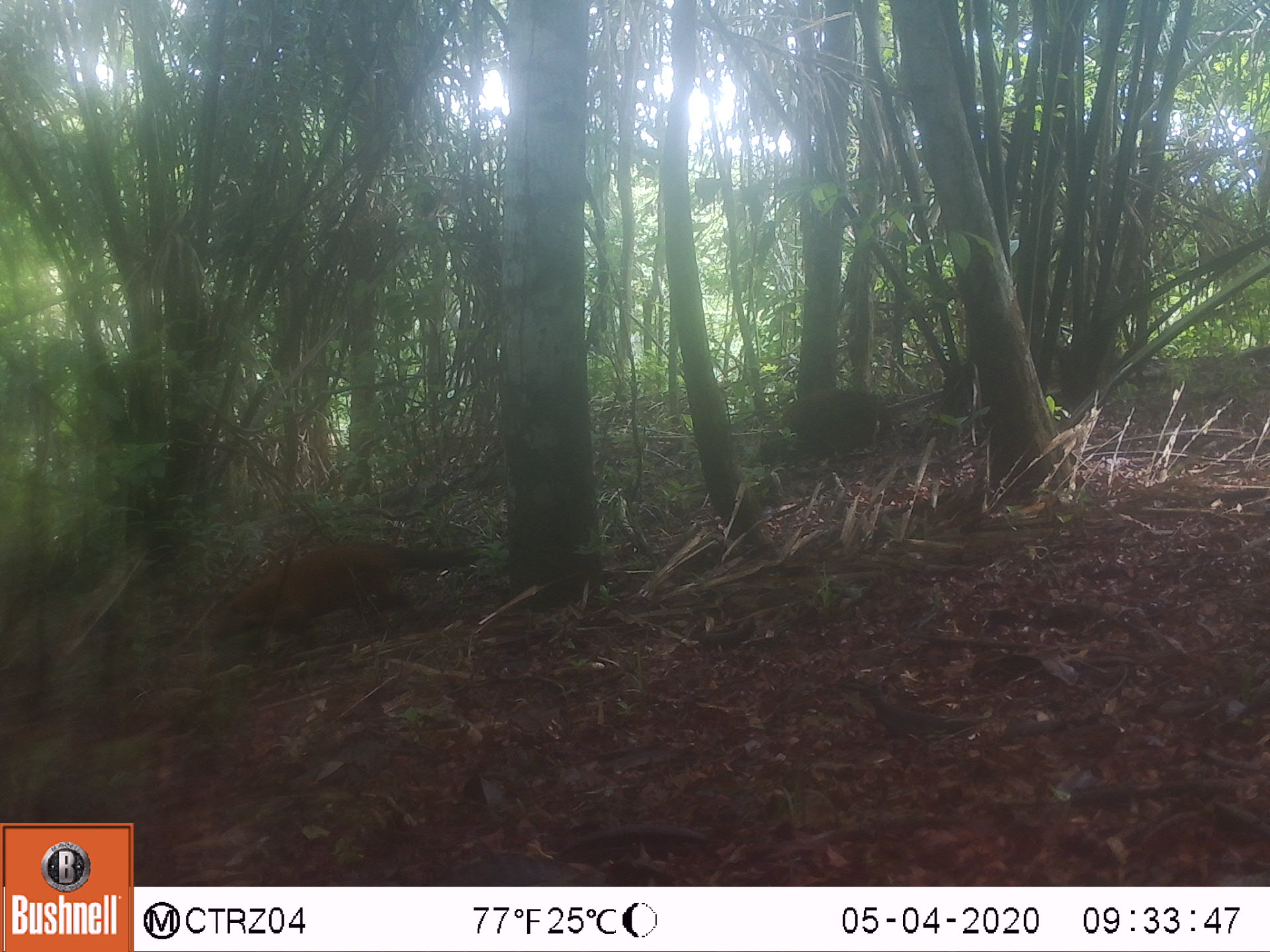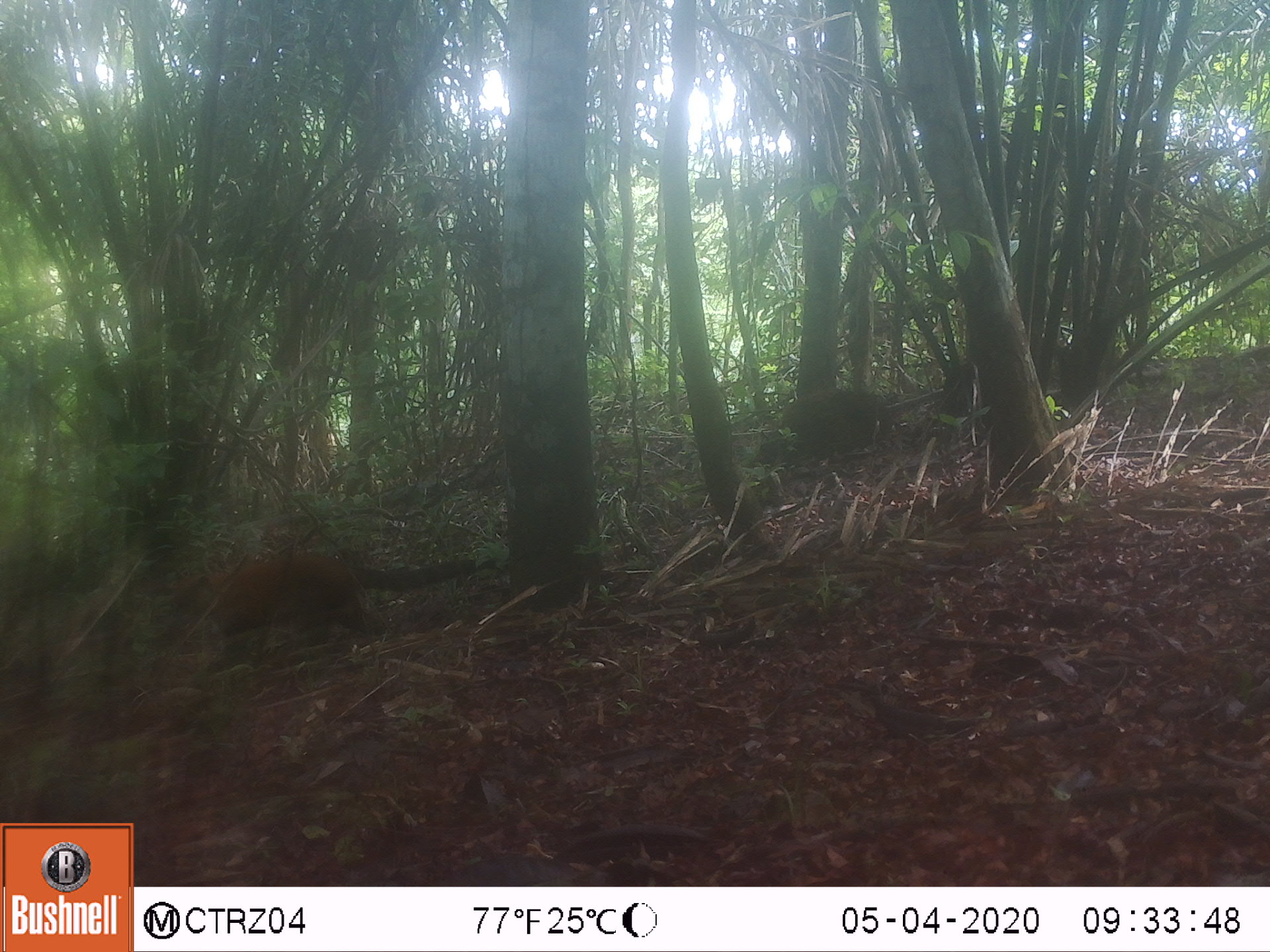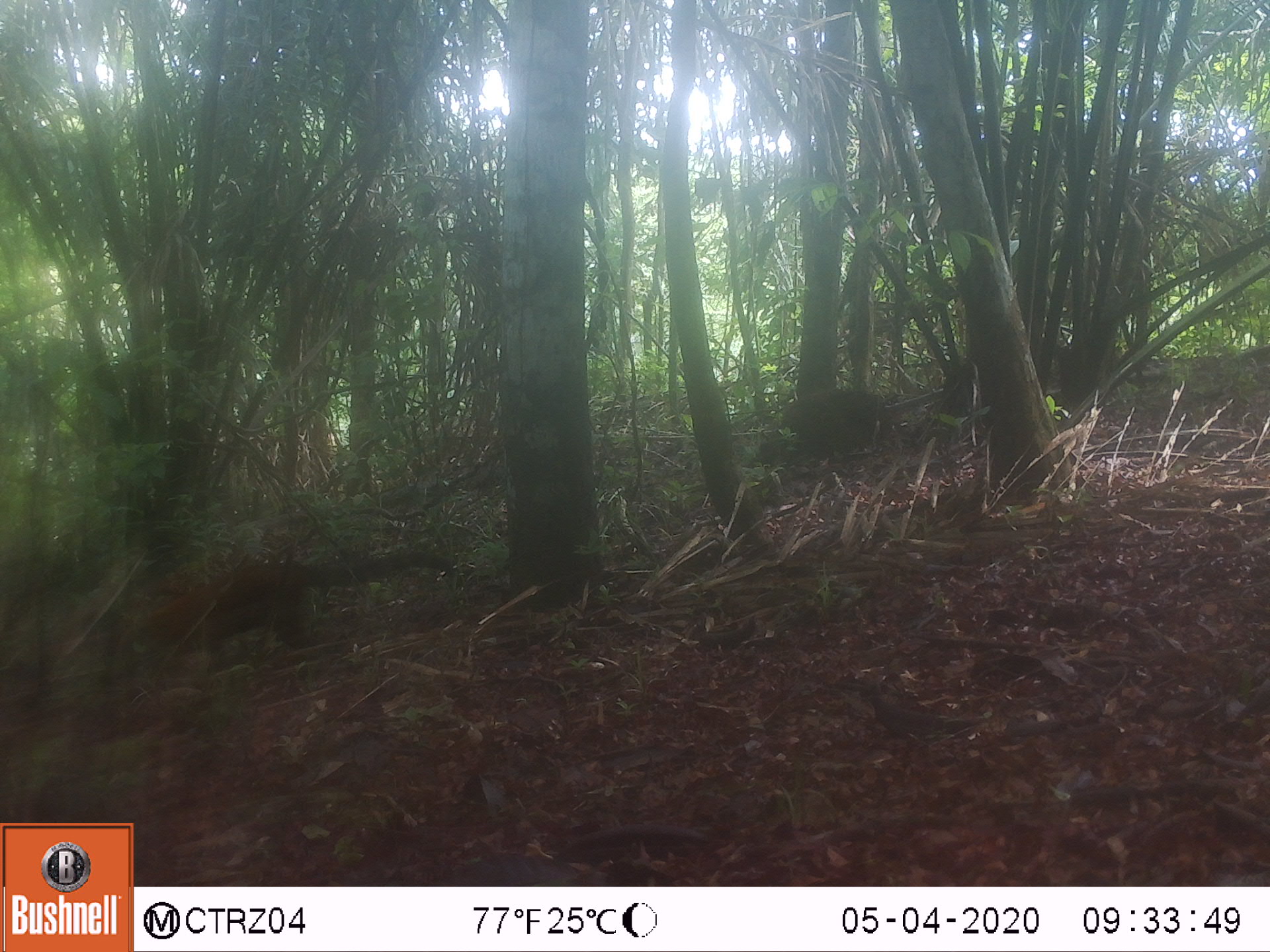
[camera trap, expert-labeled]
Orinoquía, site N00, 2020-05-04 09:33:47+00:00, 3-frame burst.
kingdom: Animalia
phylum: Chordata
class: Mammalia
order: Carnivora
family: Procyonidae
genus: Nasua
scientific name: Nasua nasua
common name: south american coati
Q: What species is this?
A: South american coati (Nasua nasua).